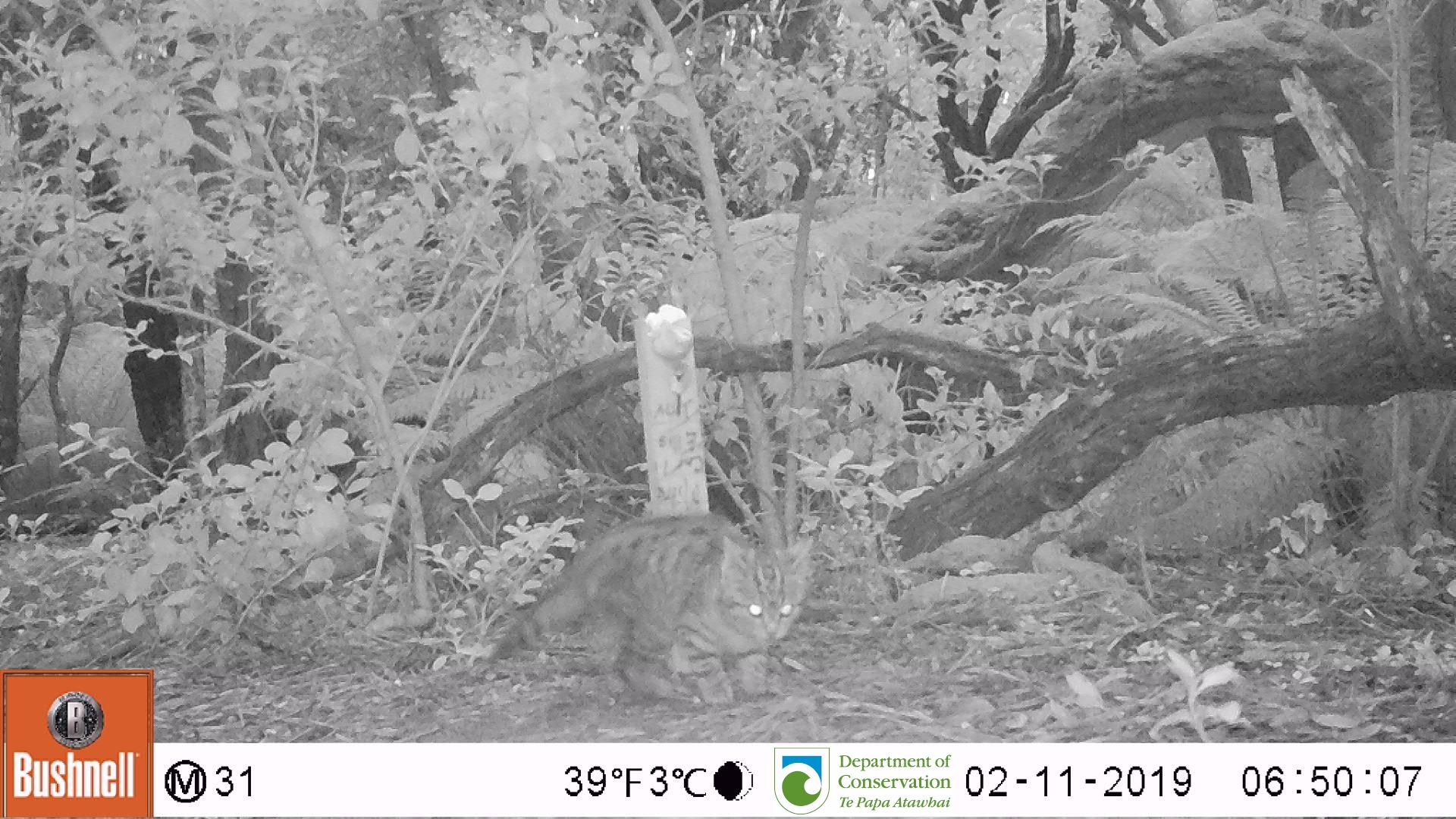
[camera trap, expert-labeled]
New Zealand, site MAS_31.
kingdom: Animalia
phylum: Chordata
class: Mammalia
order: Carnivora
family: Felidae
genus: Felis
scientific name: Felis catus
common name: domestic cat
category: cat